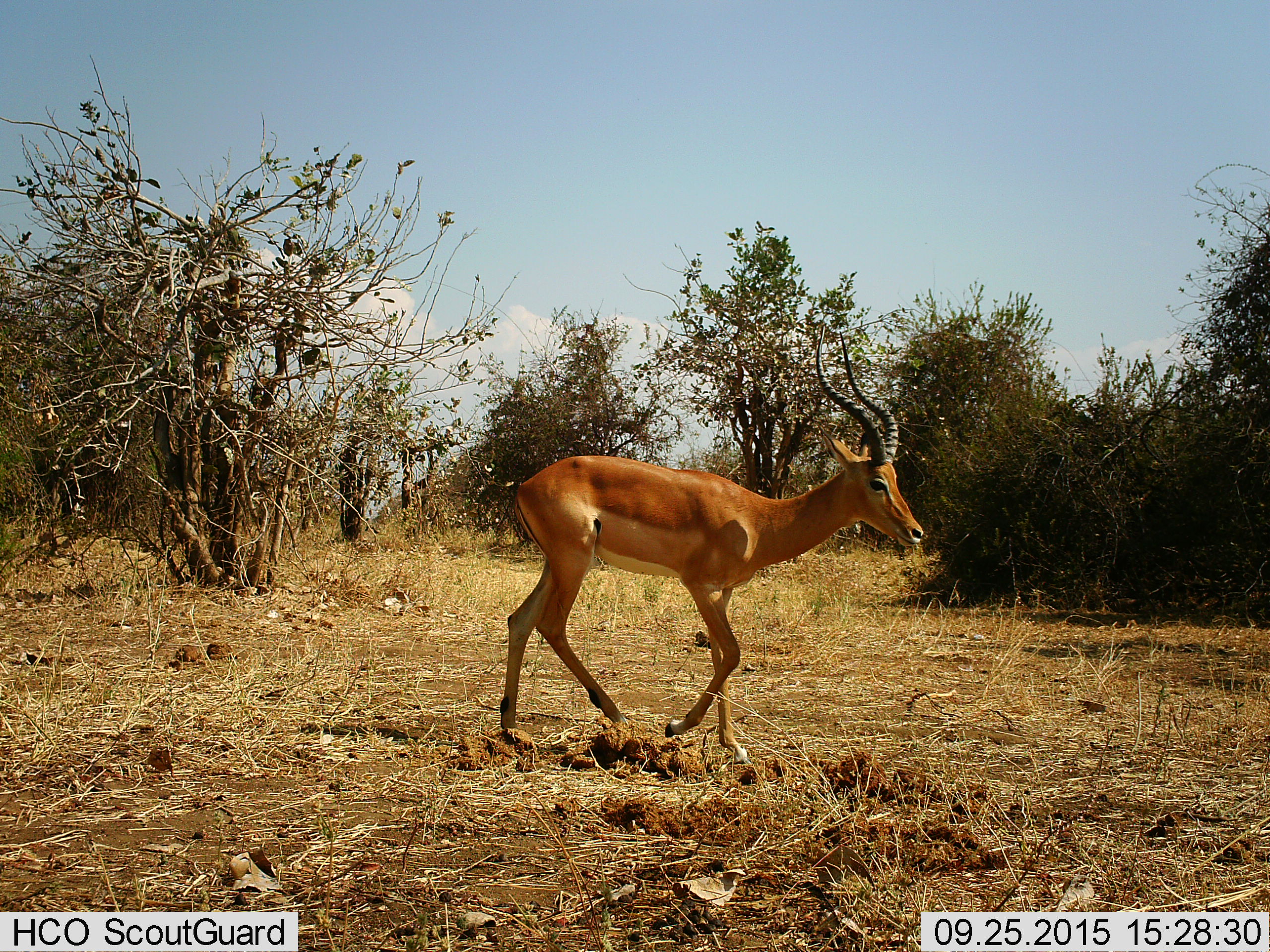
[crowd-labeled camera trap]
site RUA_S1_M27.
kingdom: Animalia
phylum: Chordata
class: Mammalia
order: Artiodactyla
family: Bovidae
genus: Aepyceros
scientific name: Aepyceros melampus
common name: impala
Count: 1.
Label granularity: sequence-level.